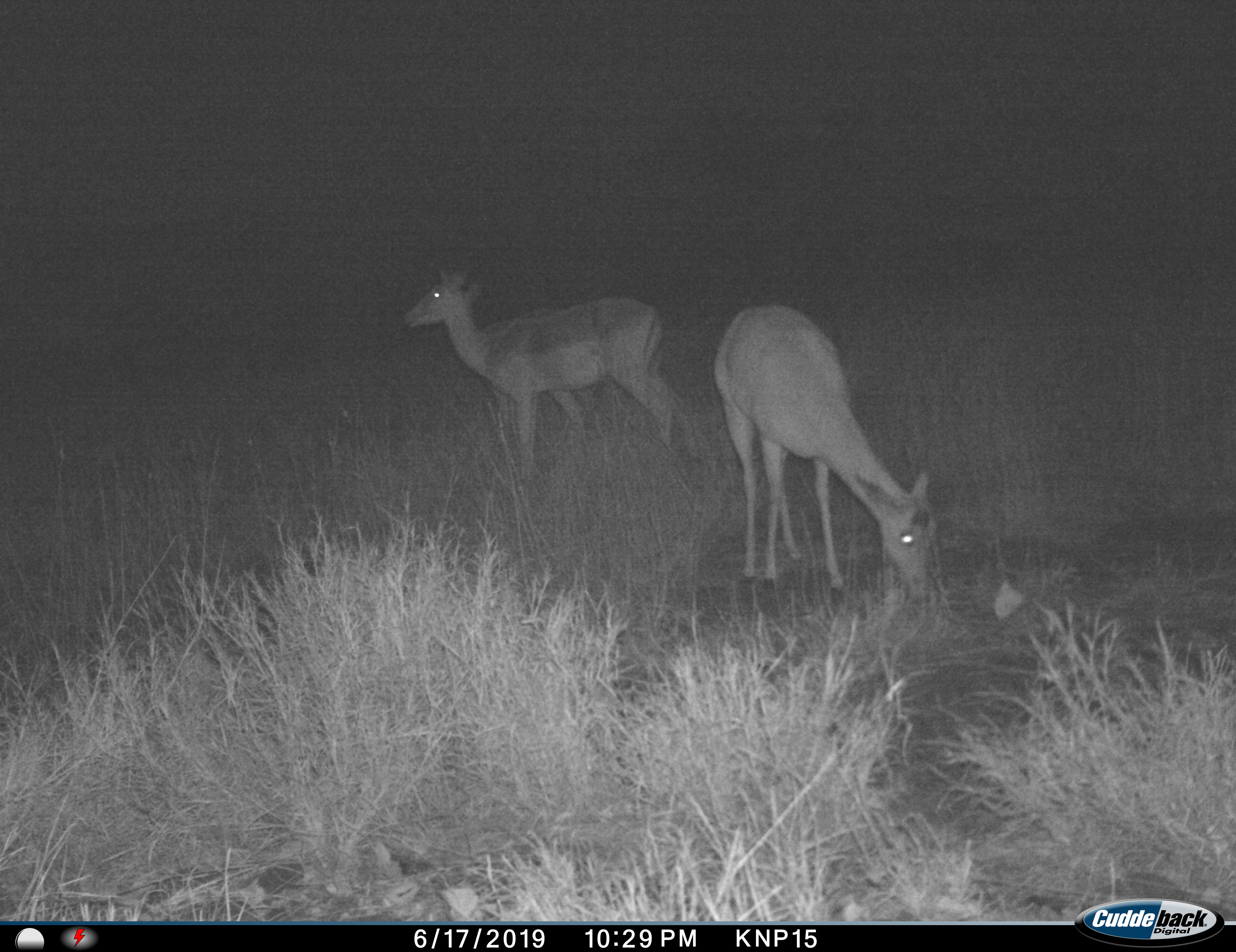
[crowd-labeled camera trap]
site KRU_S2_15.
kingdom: Animalia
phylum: Chordata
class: Mammalia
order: Artiodactyla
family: Bovidae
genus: Aepyceros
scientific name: Aepyceros melampus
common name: impala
Impala (Aepyceros melampus), count 2. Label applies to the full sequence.